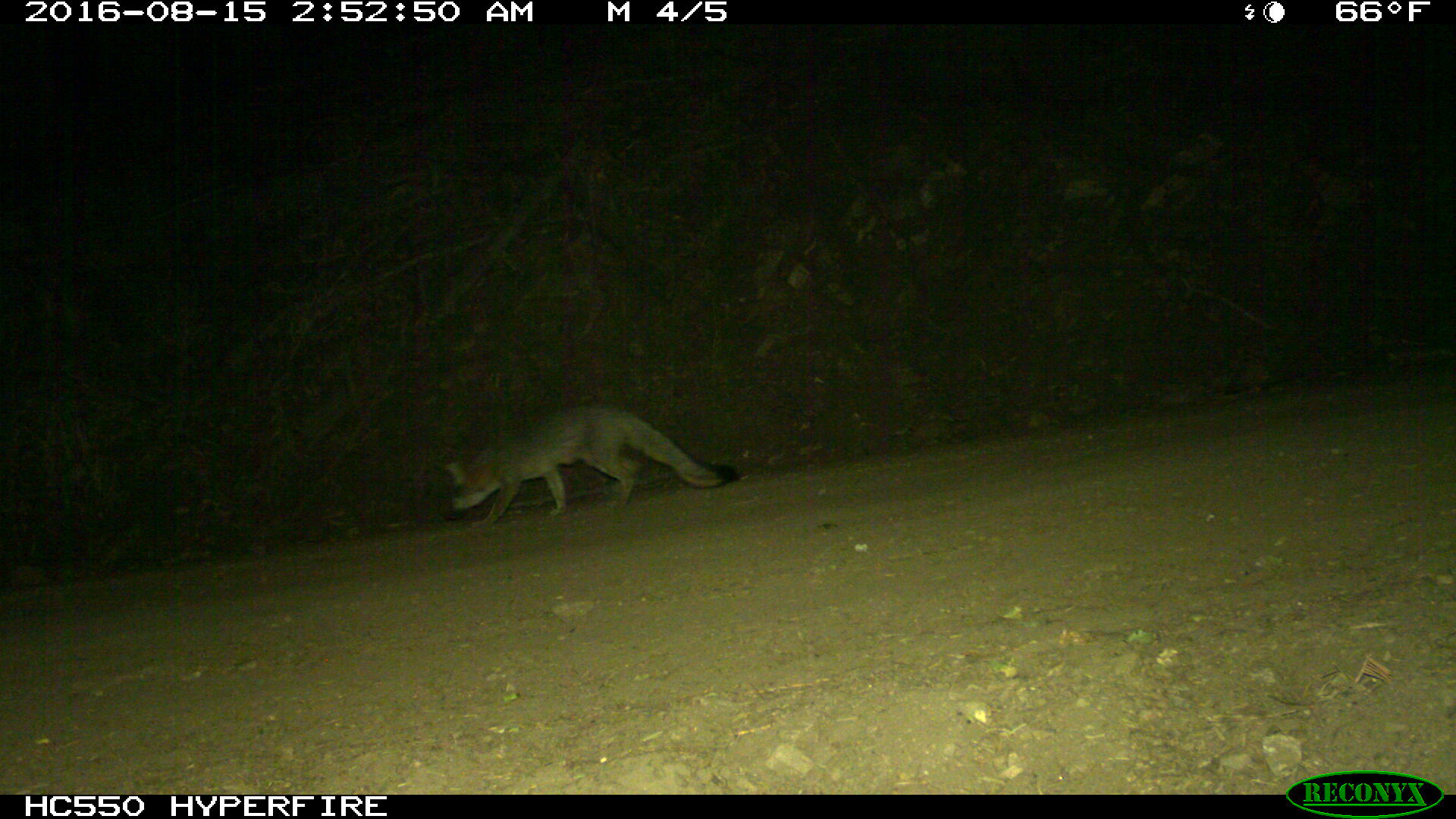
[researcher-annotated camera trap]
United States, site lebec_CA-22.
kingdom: Animalia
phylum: Chordata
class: Mammalia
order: Carnivora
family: Canidae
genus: Urocyon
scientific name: Urocyon cinereoargenteus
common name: gray fox